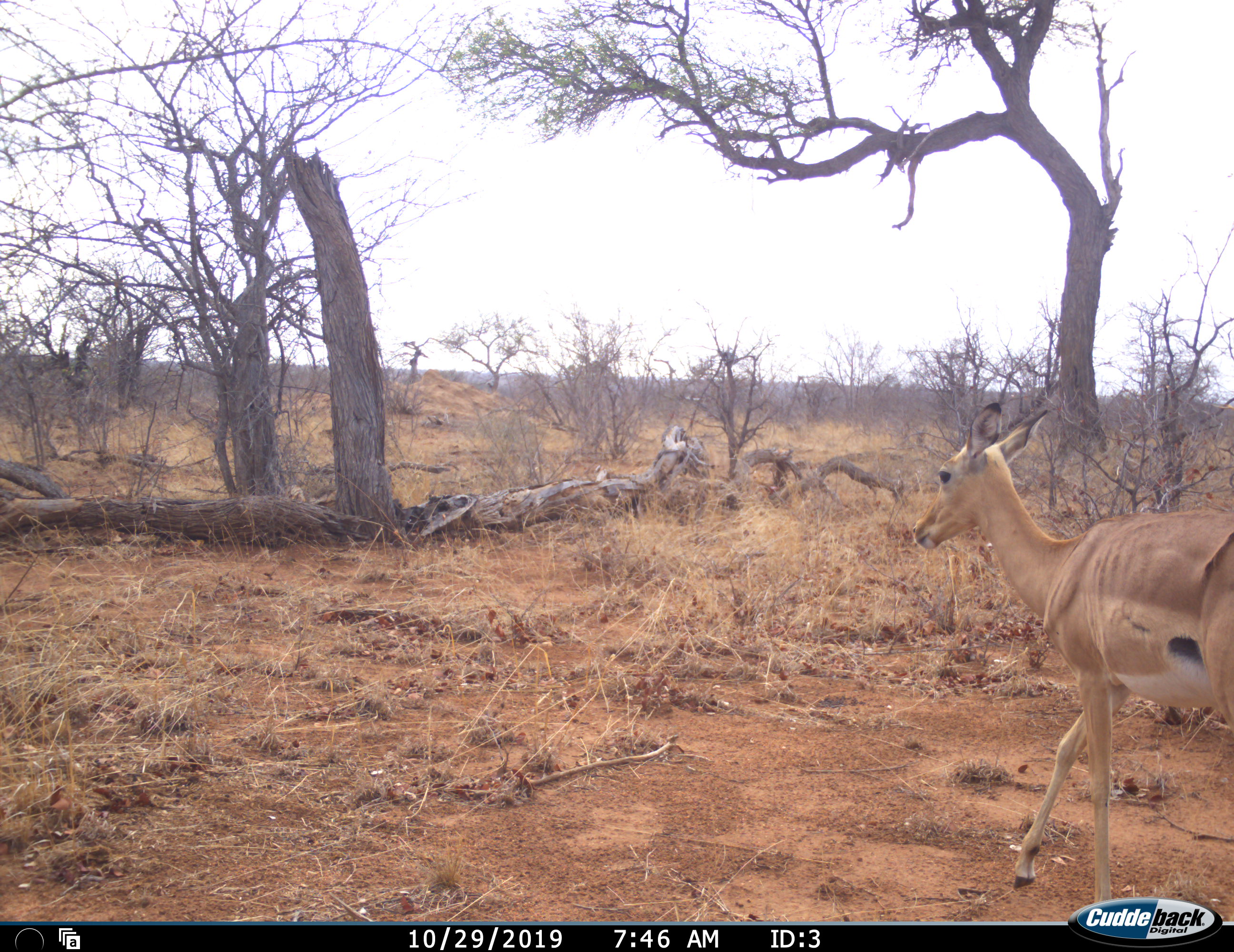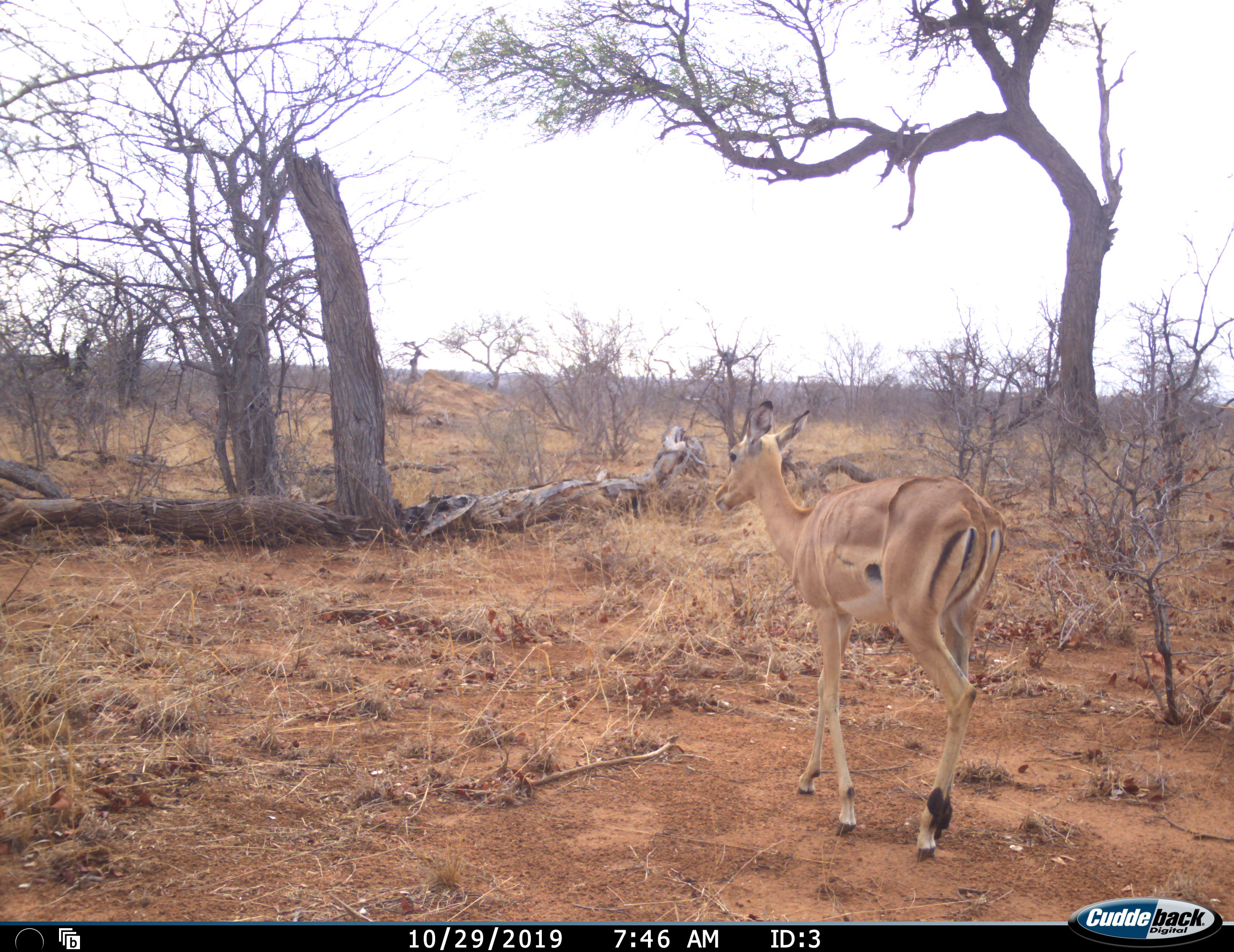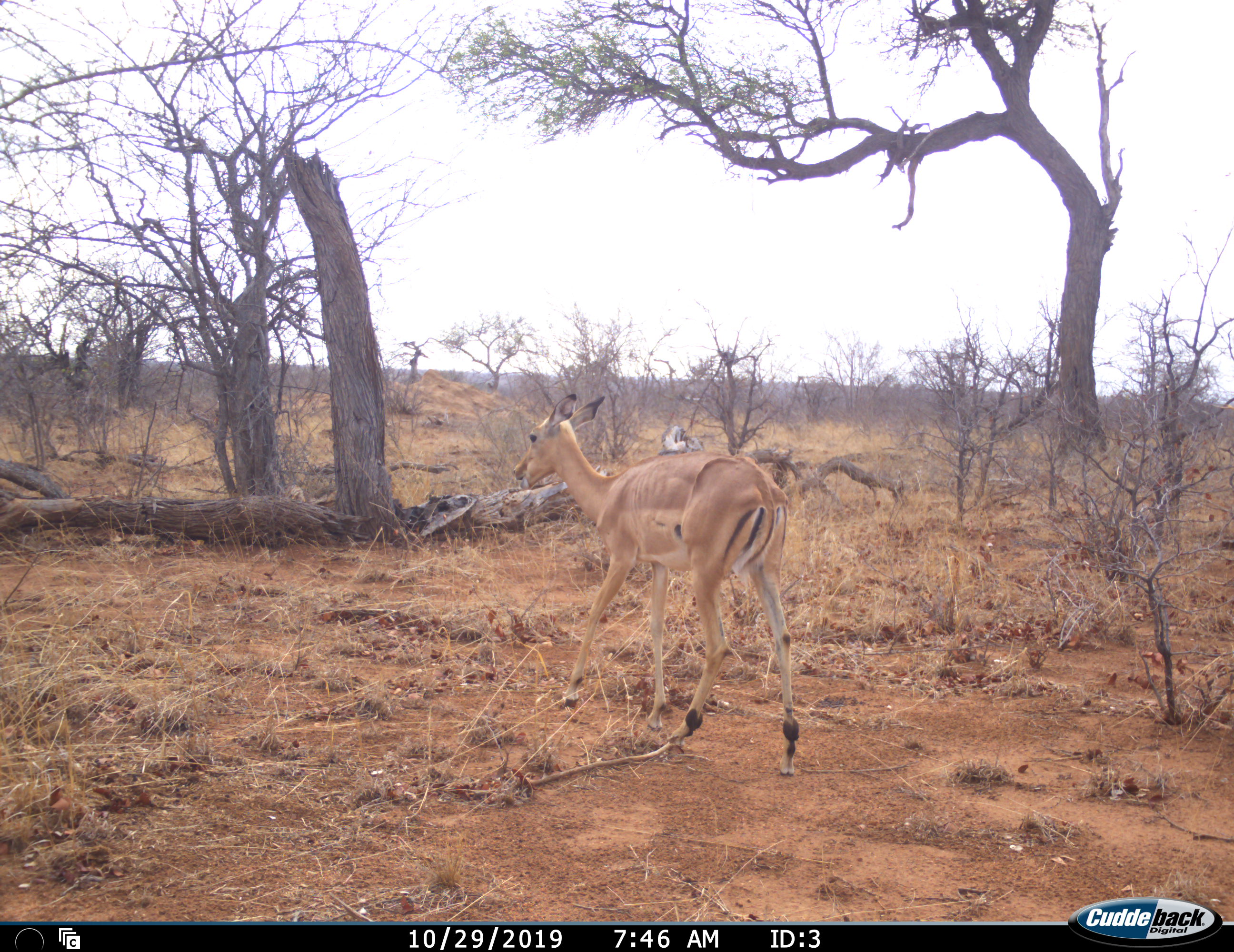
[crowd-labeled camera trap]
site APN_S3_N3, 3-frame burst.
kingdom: Animalia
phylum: Chordata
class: Mammalia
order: Artiodactyla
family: Bovidae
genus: Aepyceros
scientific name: Aepyceros melampus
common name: impala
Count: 1.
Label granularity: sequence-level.